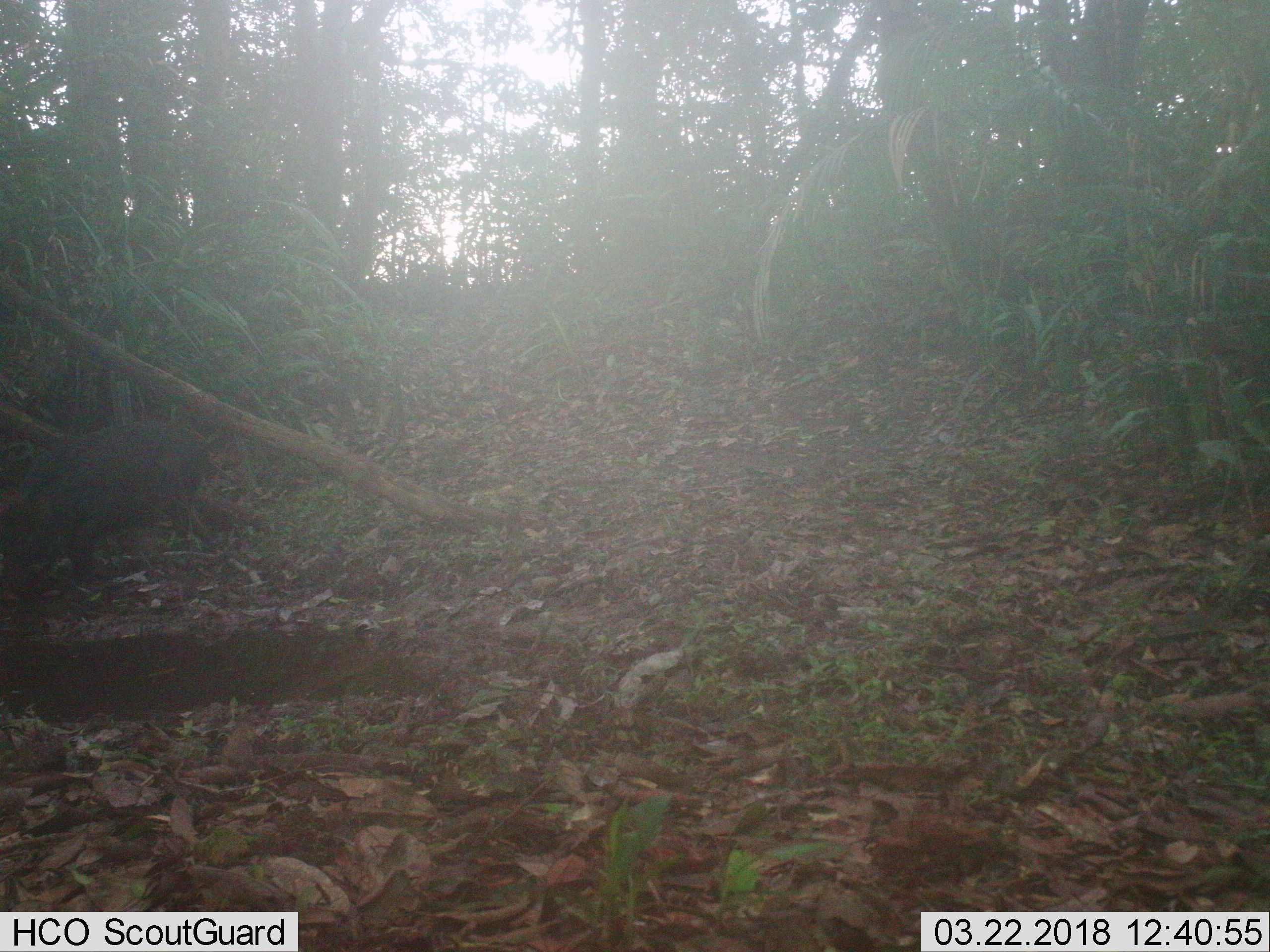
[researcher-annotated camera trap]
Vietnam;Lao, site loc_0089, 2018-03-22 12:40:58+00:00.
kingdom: Animalia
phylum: Chordata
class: Mammalia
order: Artiodactyla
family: Suidae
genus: Sus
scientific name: Sus scrofa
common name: eurasian wild pig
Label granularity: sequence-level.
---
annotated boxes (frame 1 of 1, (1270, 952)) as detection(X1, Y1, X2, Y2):
eurasian wild pig: detection(0, 419, 216, 609)